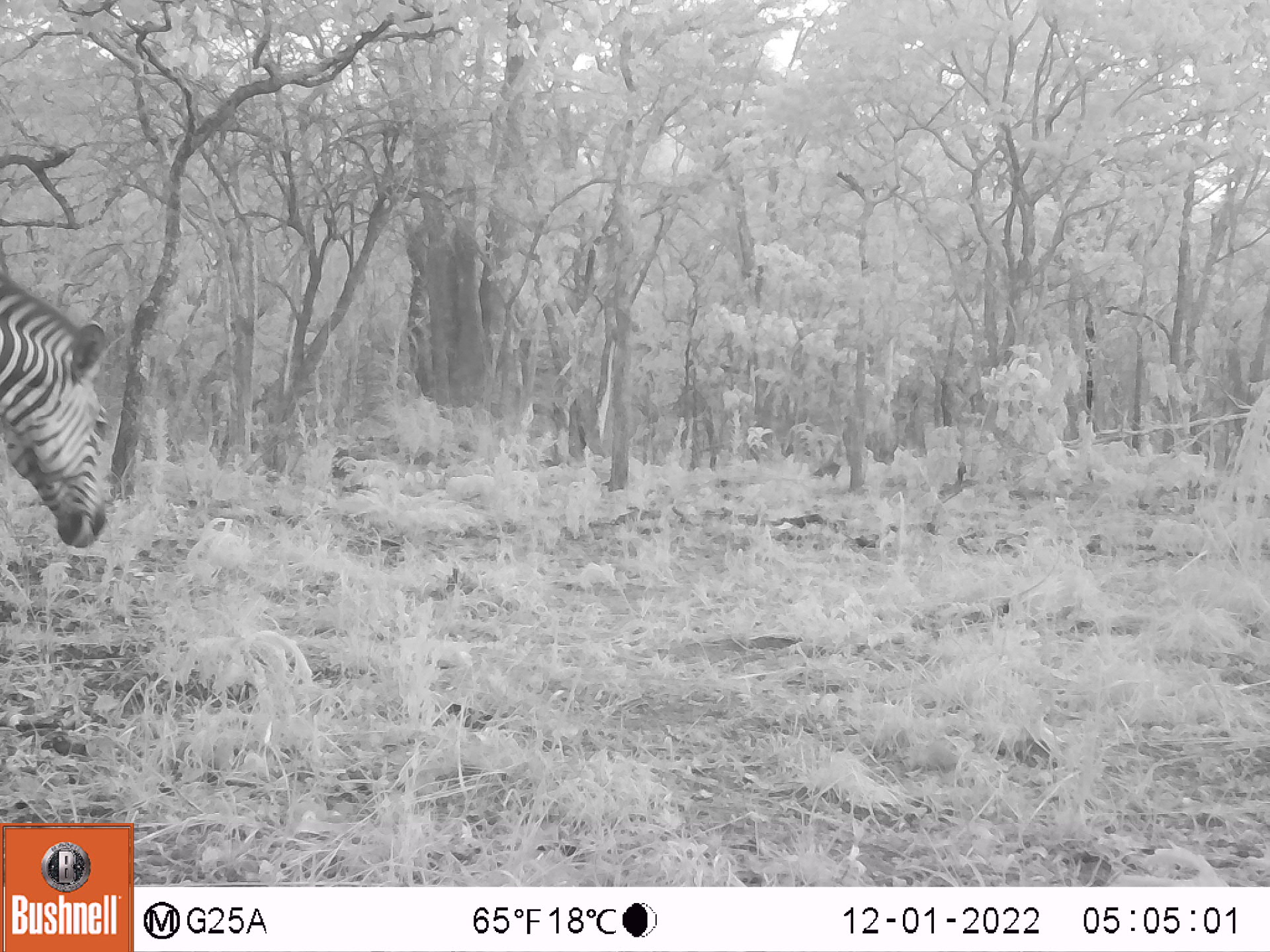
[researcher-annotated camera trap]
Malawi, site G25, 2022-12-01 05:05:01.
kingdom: Animalia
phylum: Chordata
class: Mammalia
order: Perissodactyla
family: Equidae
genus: Equus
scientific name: Equus quagga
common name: plains zebra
Plains zebra (Equus quagga), count 1.